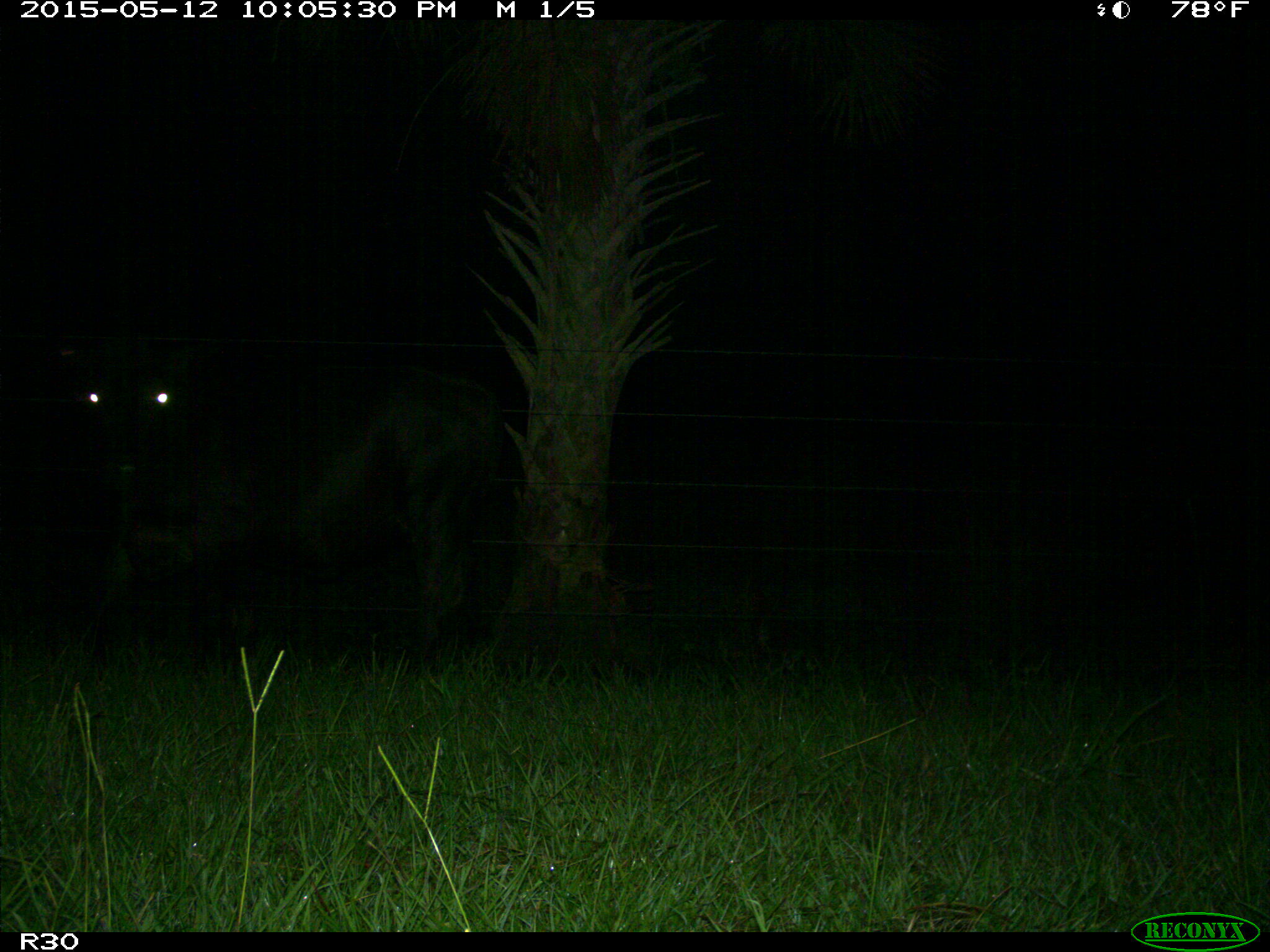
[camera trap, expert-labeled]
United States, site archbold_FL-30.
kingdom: Animalia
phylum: Chordata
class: Mammalia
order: Artiodactyla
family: Bovidae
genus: Bos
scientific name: Bos taurus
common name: domestic cow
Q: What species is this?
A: Bos taurus (domestic cow).